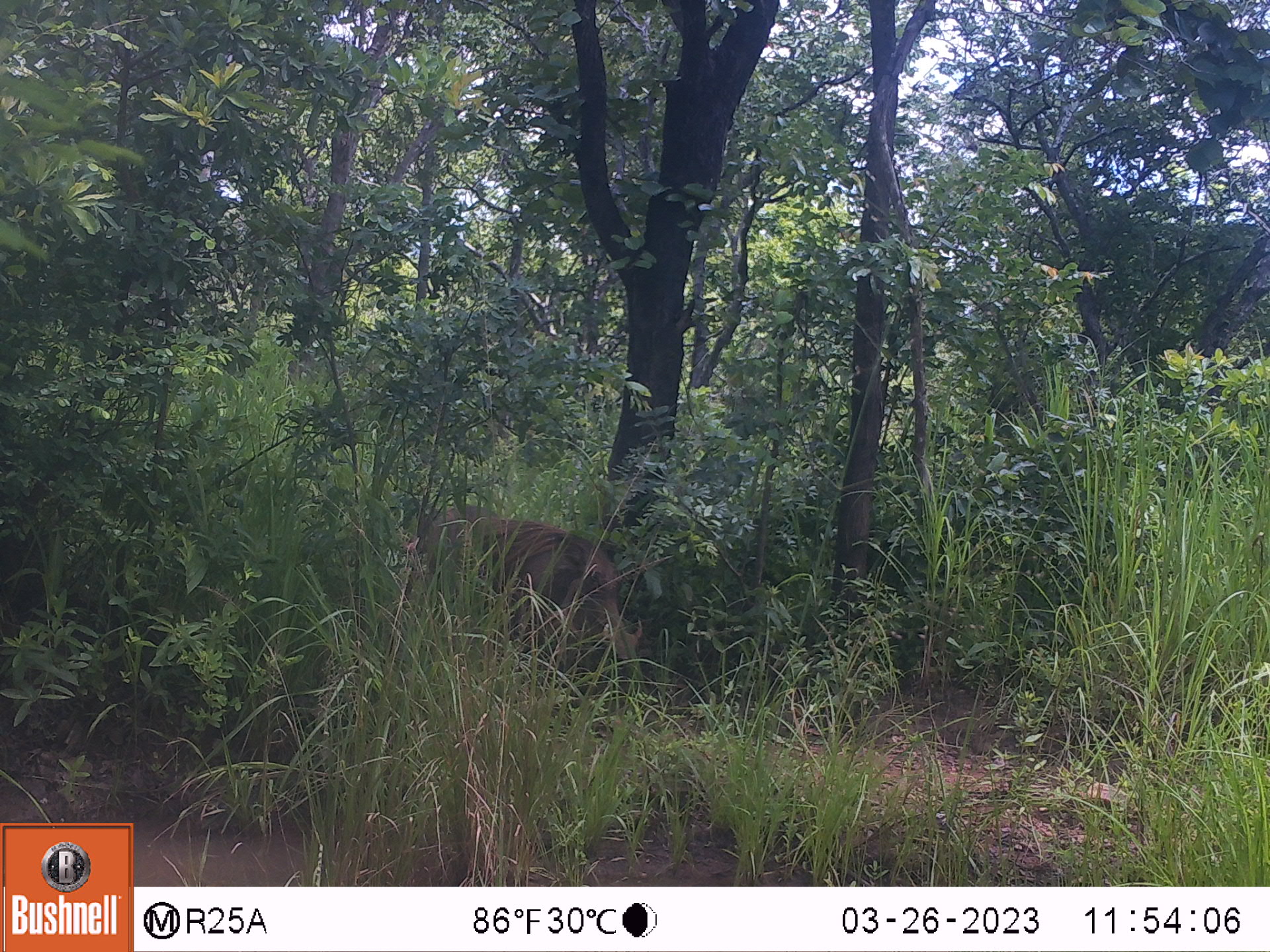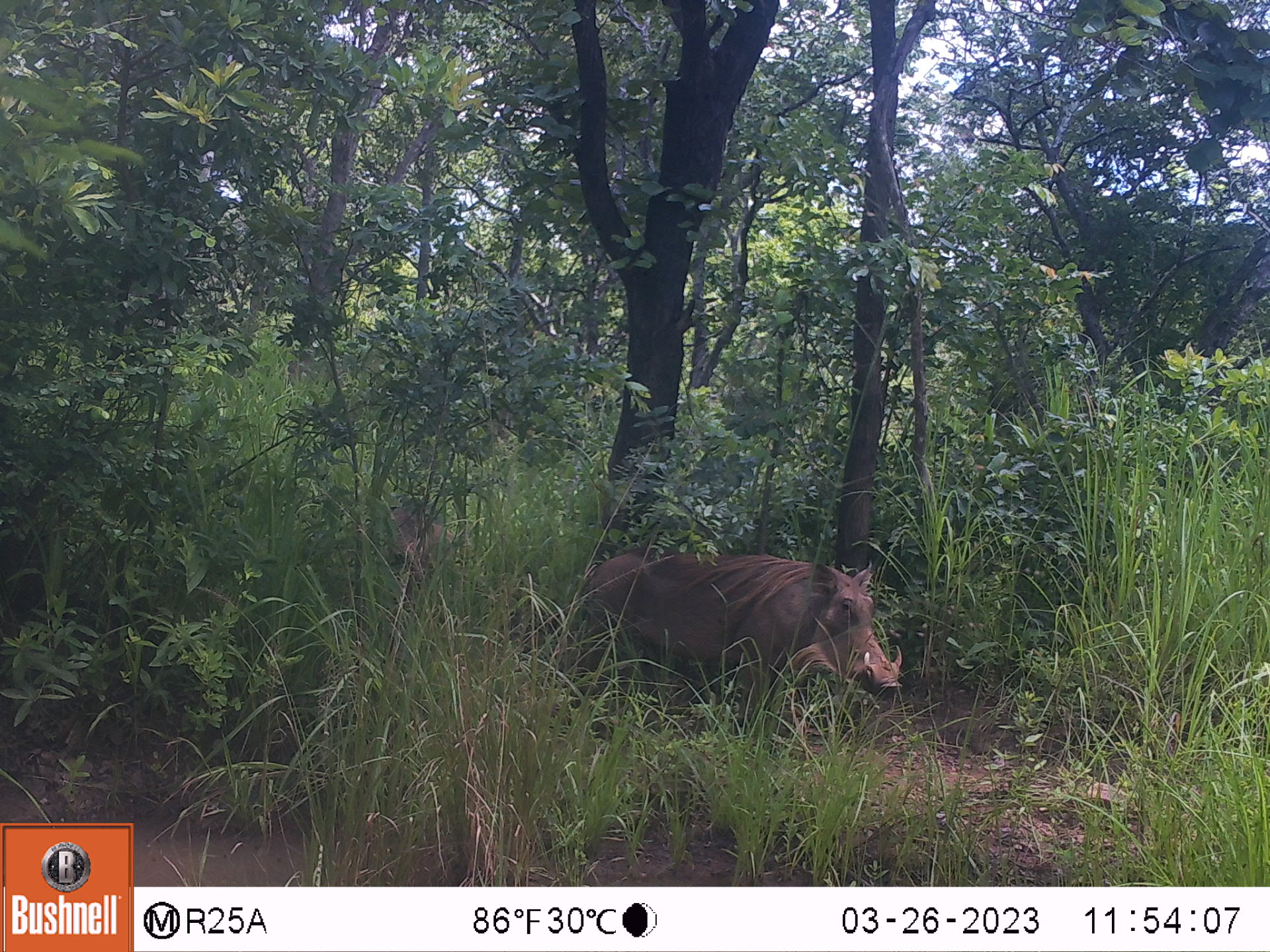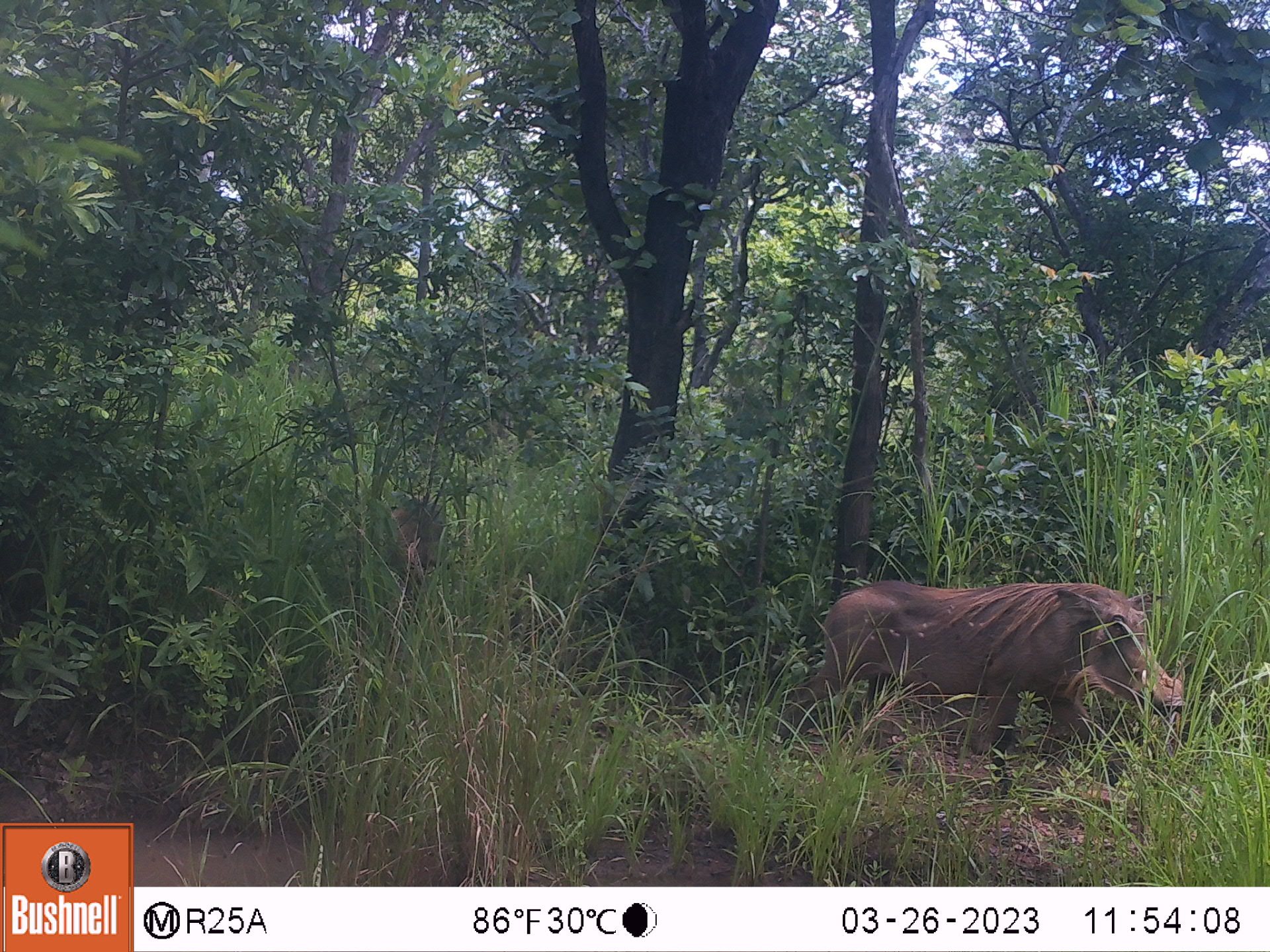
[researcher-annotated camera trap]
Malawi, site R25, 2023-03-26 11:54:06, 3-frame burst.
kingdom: Animalia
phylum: Chordata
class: Mammalia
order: Artiodactyla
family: Suidae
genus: Phacochoerus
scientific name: Phacochoerus africanus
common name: common warthog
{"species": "common warthog (Phacochoerus africanus)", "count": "1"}